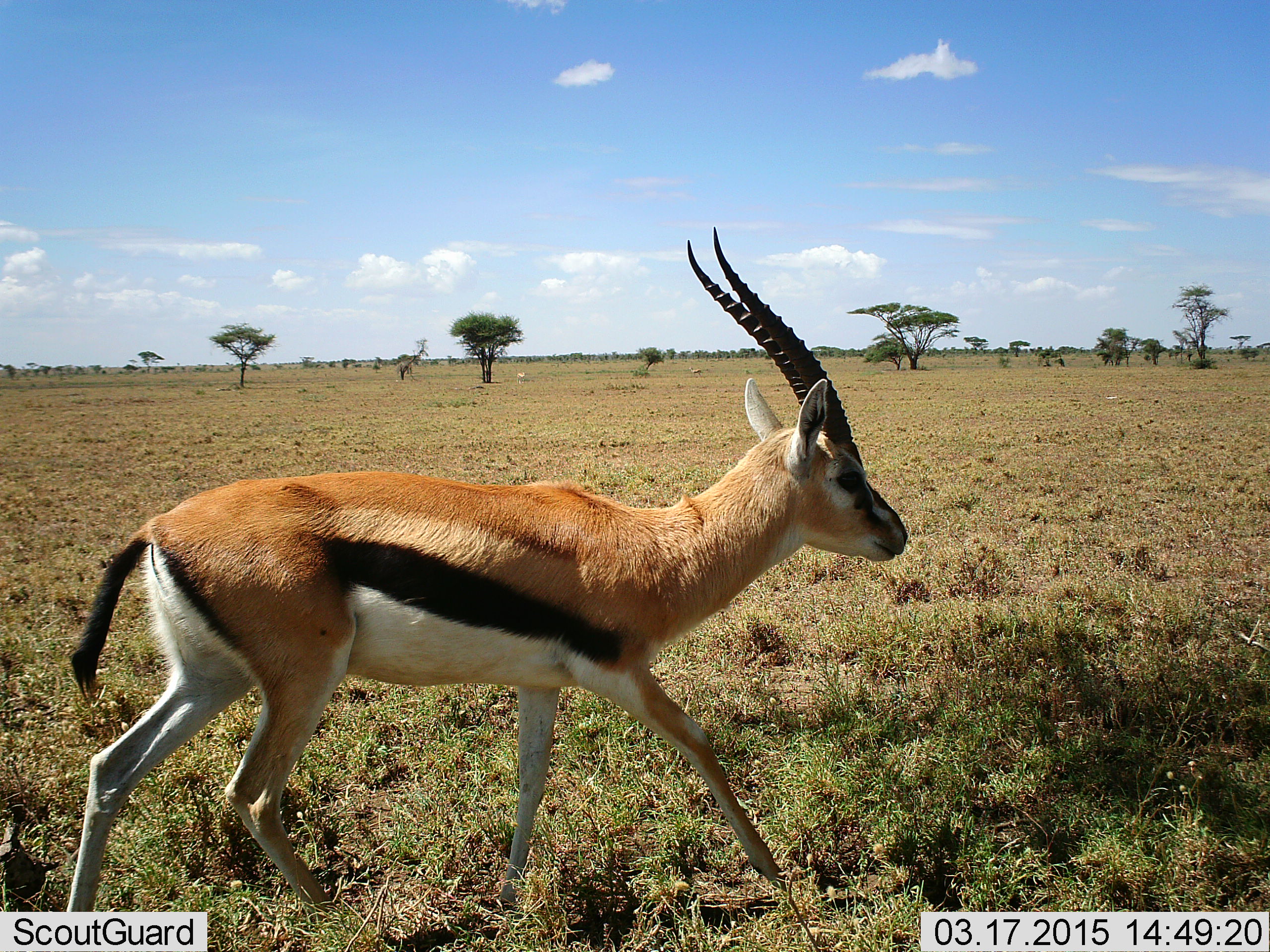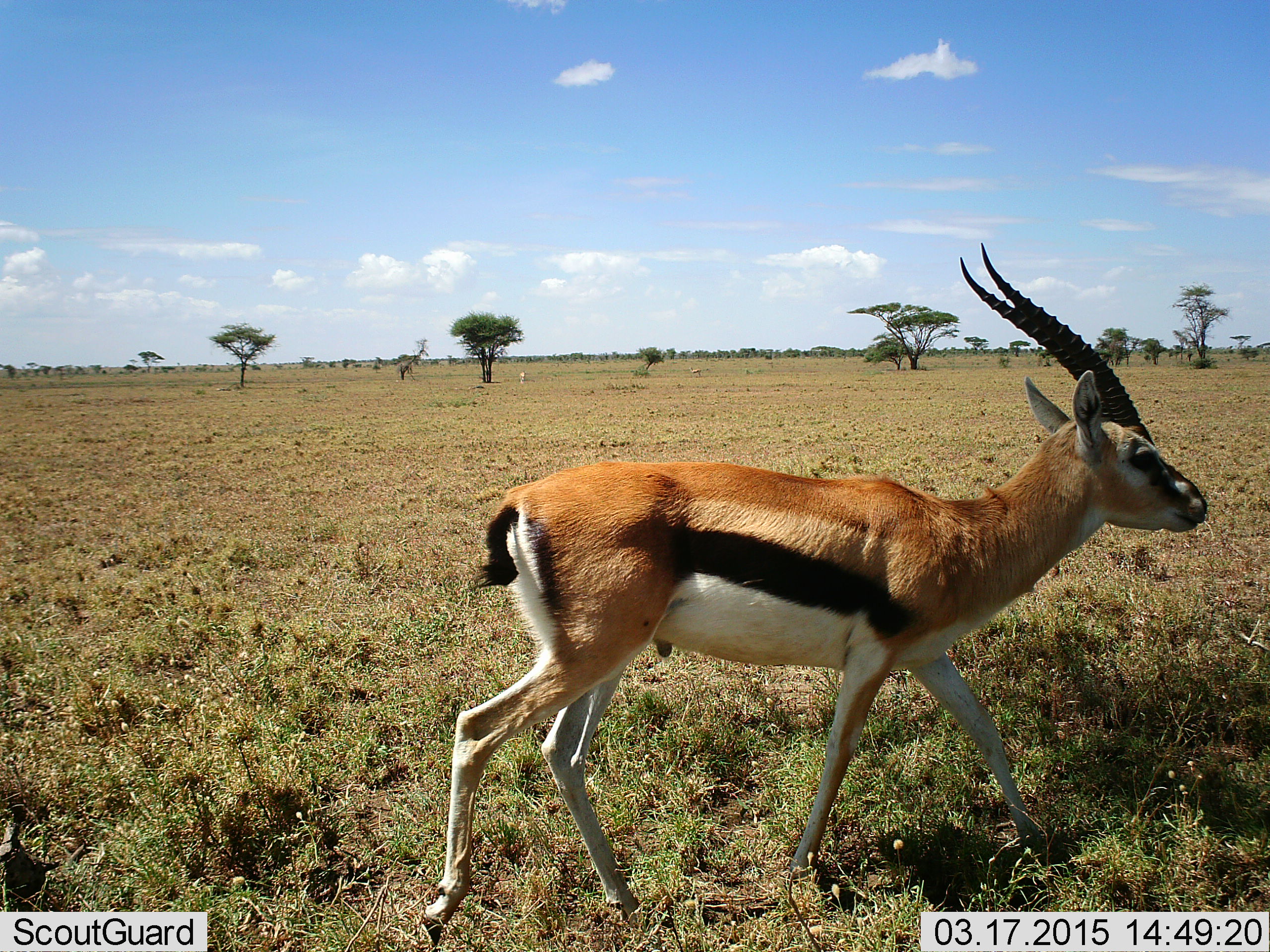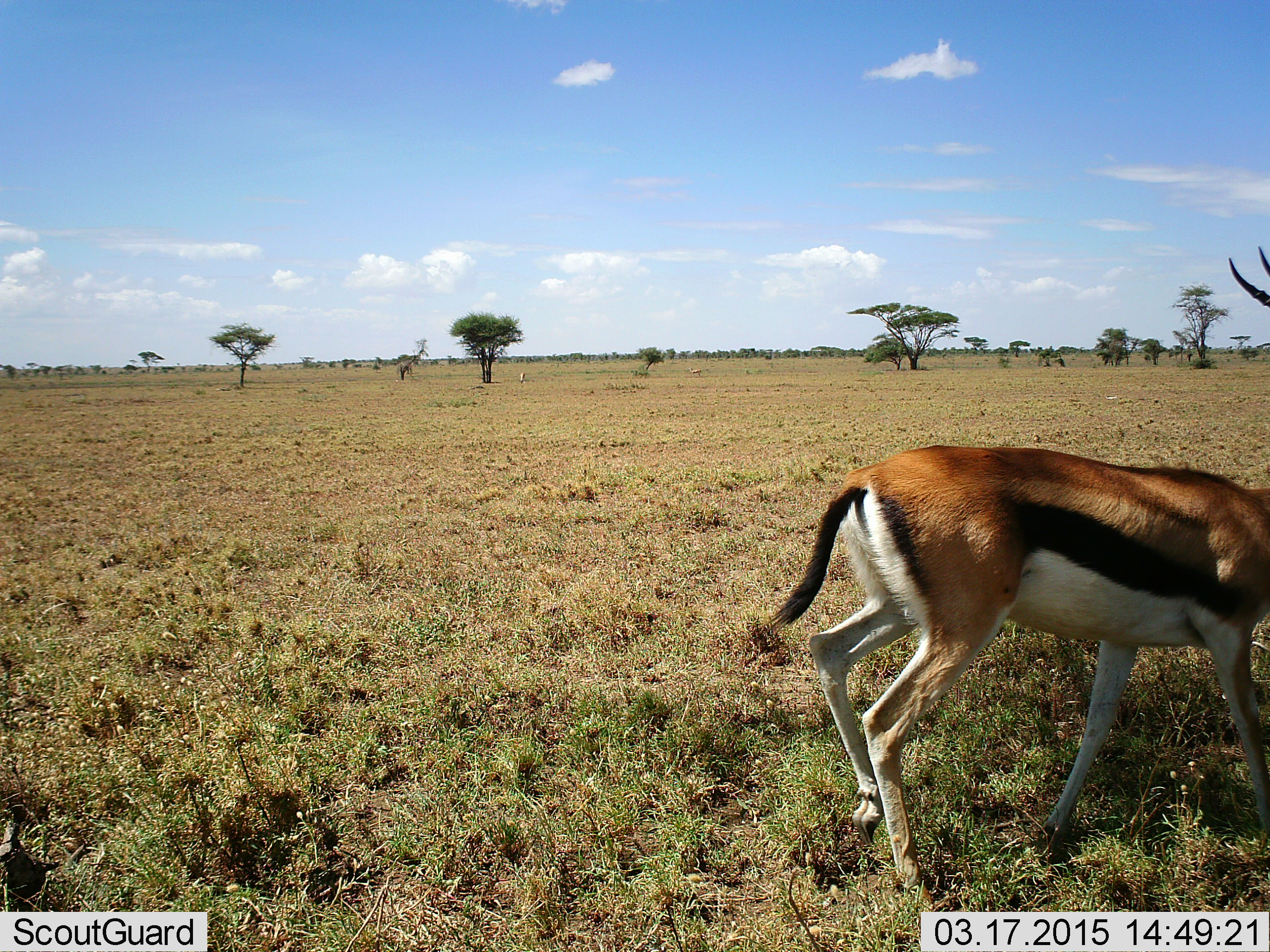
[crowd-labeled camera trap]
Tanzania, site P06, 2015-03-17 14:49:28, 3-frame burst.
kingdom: Animalia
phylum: Chordata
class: Mammalia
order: Artiodactyla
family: Bovidae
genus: Eudorcas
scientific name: Eudorcas thomsonii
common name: thomson's gazelle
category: gazellethomsons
Gazellethomsons (thomson's gazelle) (Eudorcas thomsonii), count 1. Behavior (volunteer vote fractions): standing 0%, resting 0%, moving 100%, interacting 0%. Young present (vote fraction): 0%. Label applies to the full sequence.